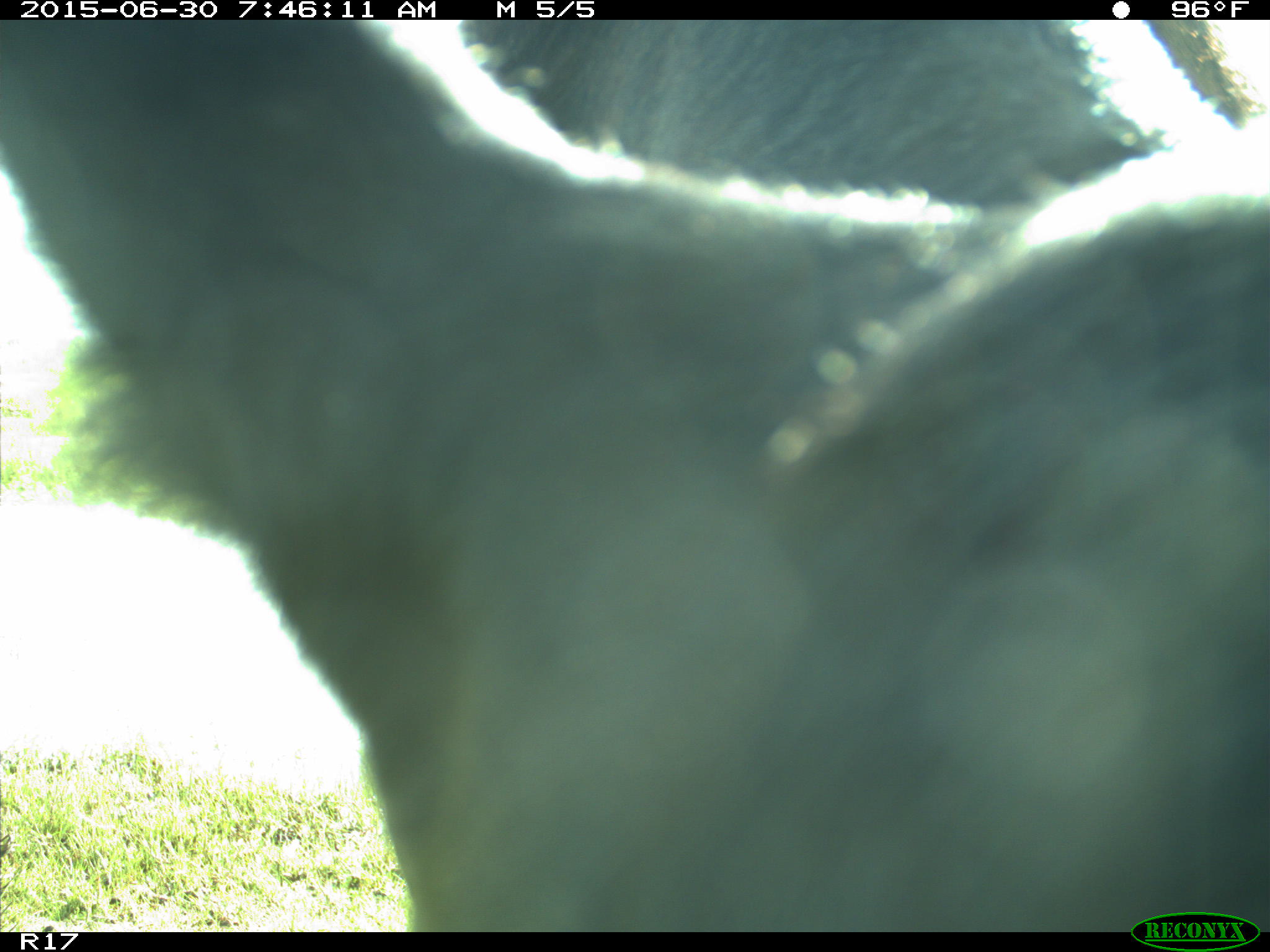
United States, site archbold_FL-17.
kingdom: Animalia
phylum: Chordata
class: Mammalia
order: Artiodactyla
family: Bovidae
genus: Bos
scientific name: Bos taurus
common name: domestic cow